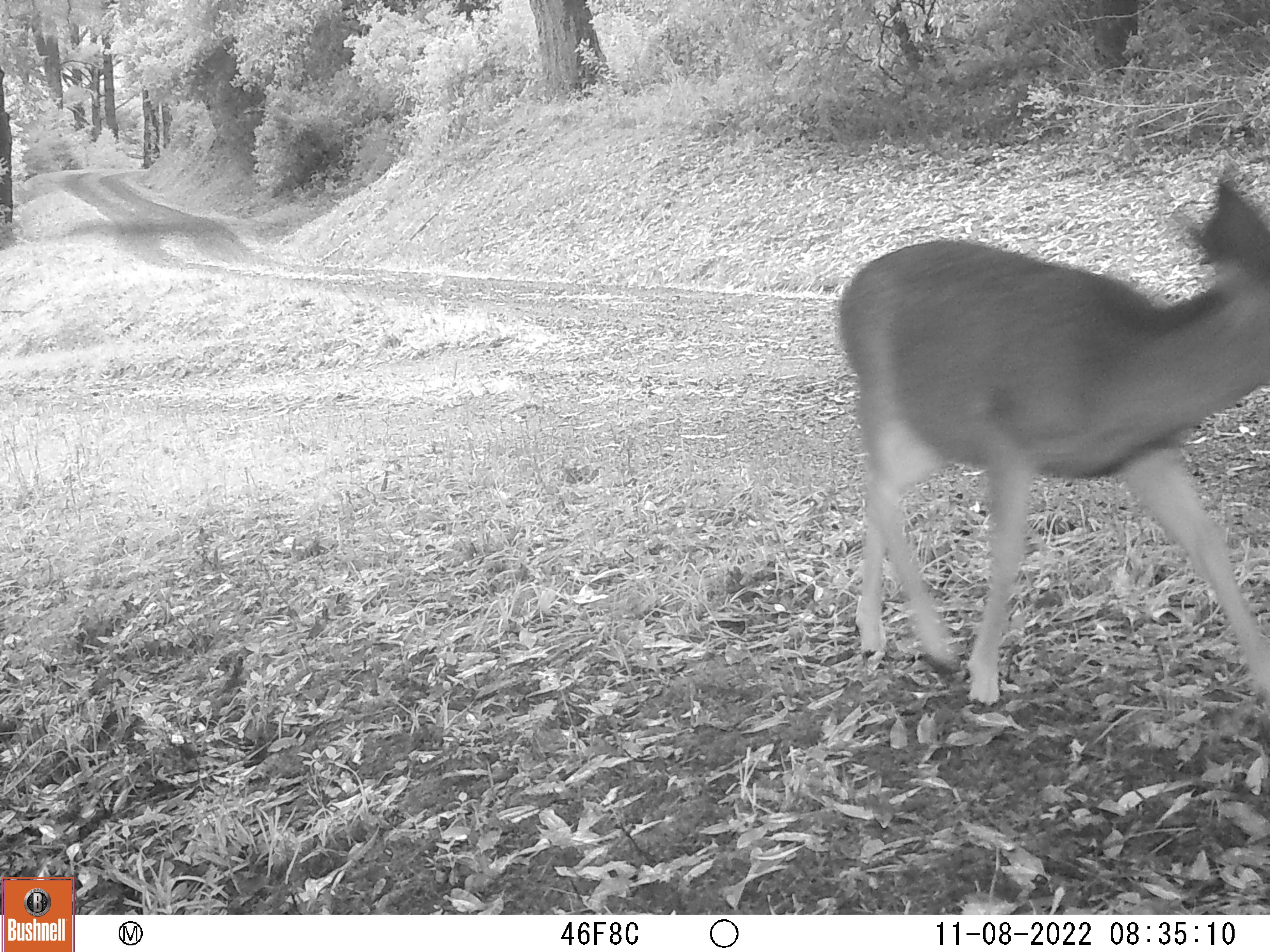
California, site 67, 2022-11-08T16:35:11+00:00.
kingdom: Animalia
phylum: Chordata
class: Mammalia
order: Artiodactyla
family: Cervidae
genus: Odocoileus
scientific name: Odocoileus hemionus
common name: mule deer